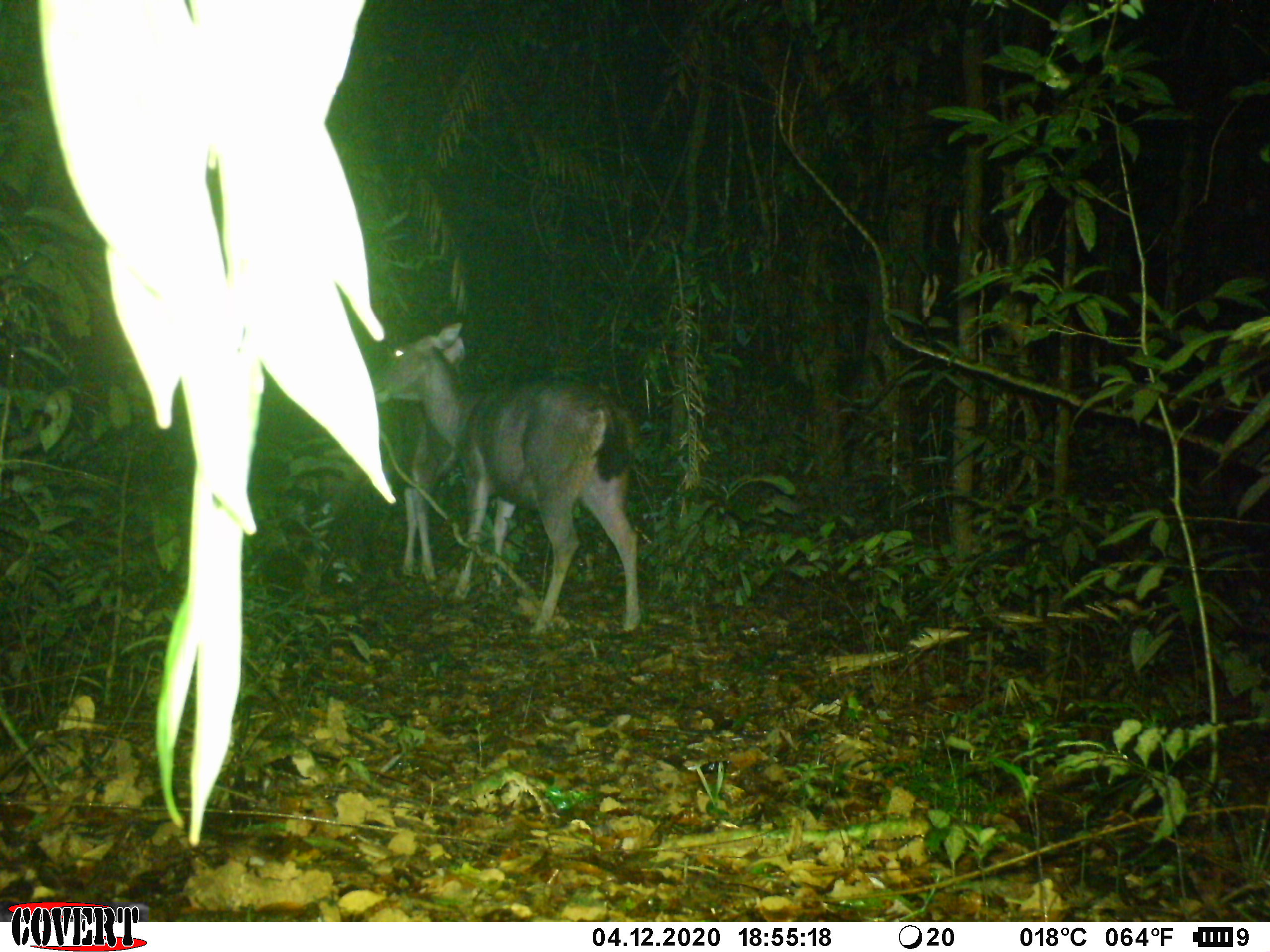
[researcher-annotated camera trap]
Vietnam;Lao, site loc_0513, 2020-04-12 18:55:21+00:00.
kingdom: Animalia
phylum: Chordata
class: Mammalia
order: Artiodactyla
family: Cervidae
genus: Rusa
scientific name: Rusa unicolor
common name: sambar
Sambar (Rusa unicolor). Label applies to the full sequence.